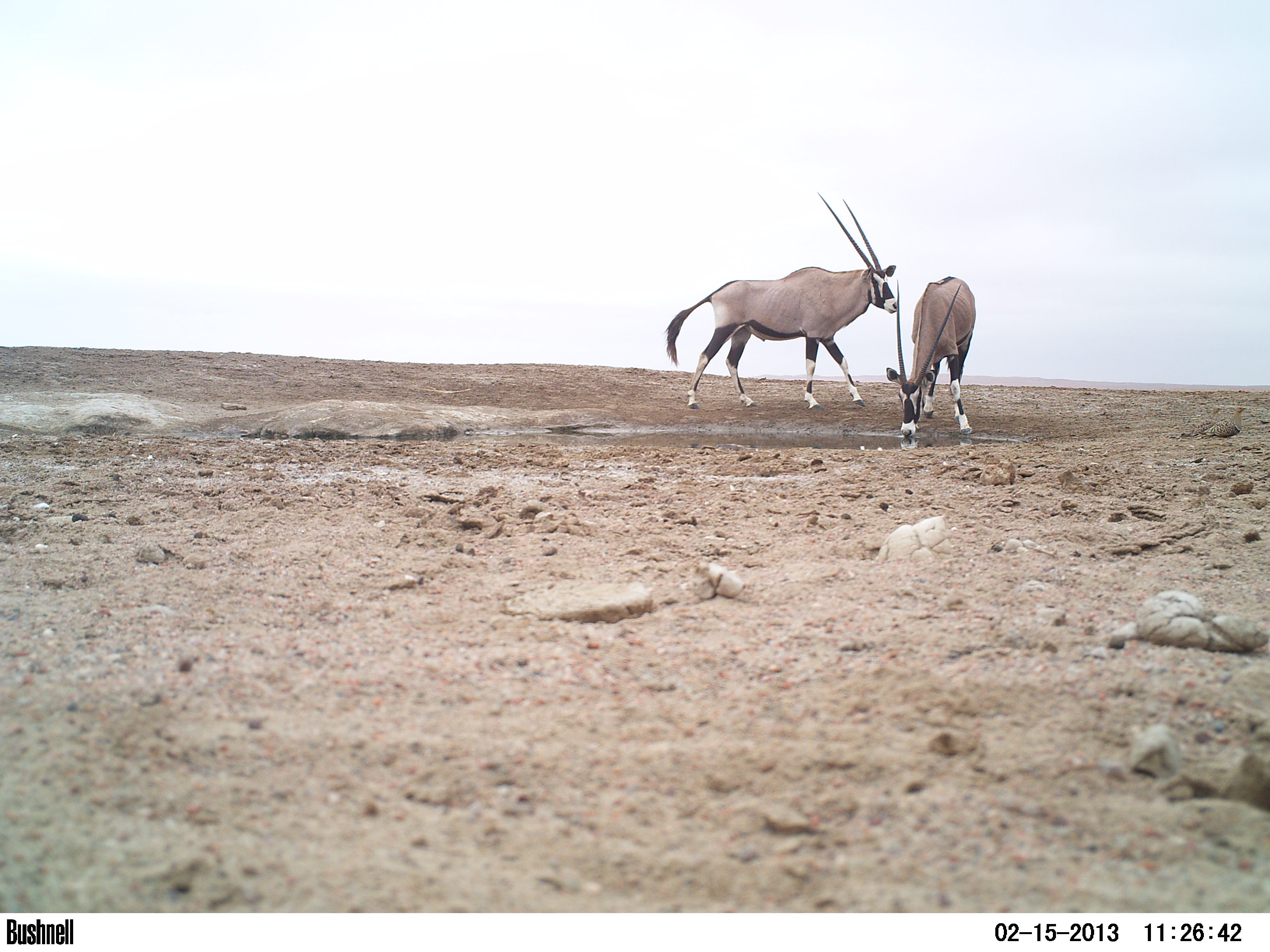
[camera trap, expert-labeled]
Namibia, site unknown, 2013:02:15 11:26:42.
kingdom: Animalia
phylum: Chordata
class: Mammalia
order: Artiodactyla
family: Bovidae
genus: Oryx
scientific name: Oryx gazella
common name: gemsbok